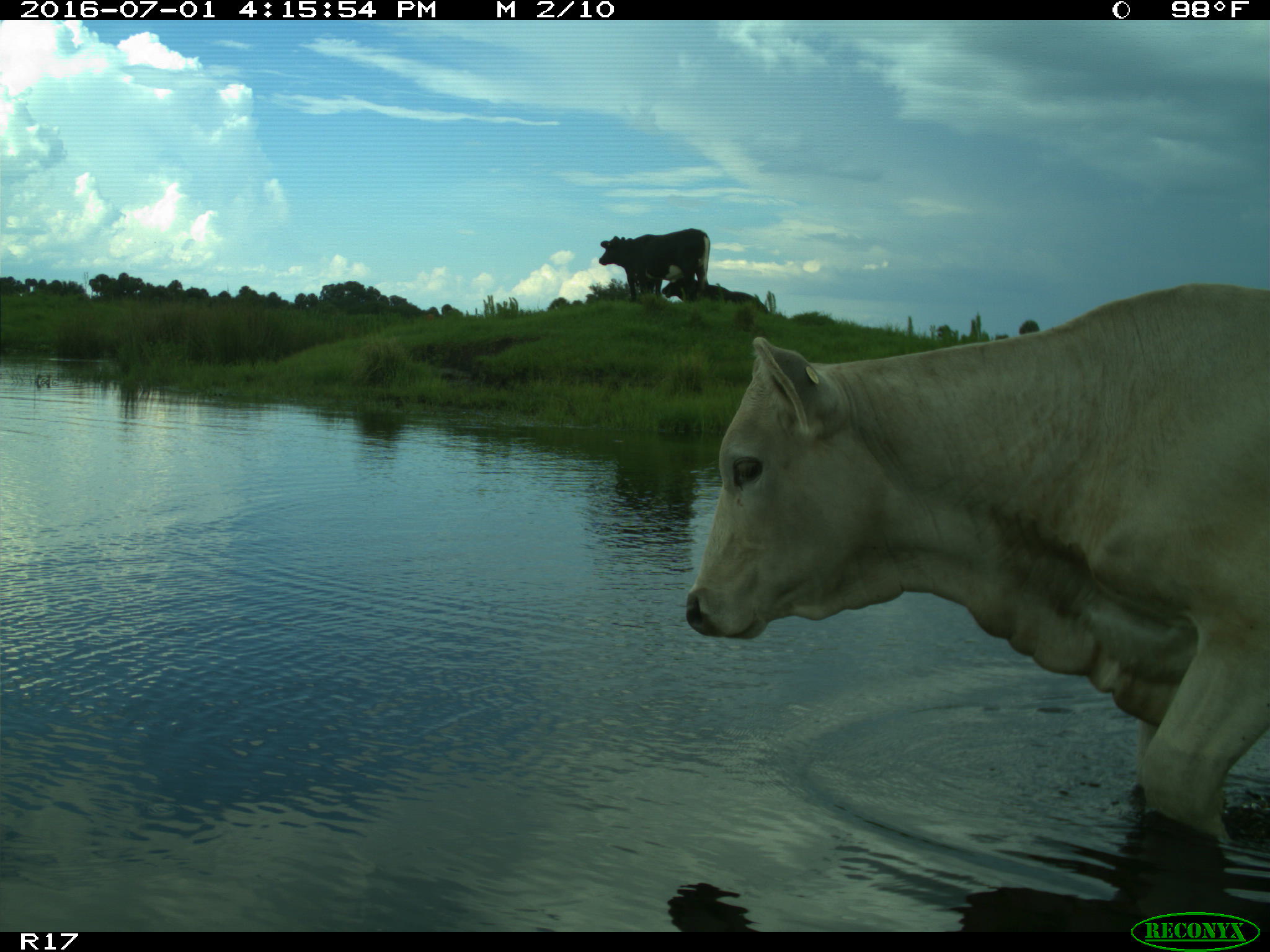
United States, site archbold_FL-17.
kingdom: Animalia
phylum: Chordata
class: Mammalia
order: Artiodactyla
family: Bovidae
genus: Bos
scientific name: Bos taurus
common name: domestic cow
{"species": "Bos taurus (domestic cow)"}